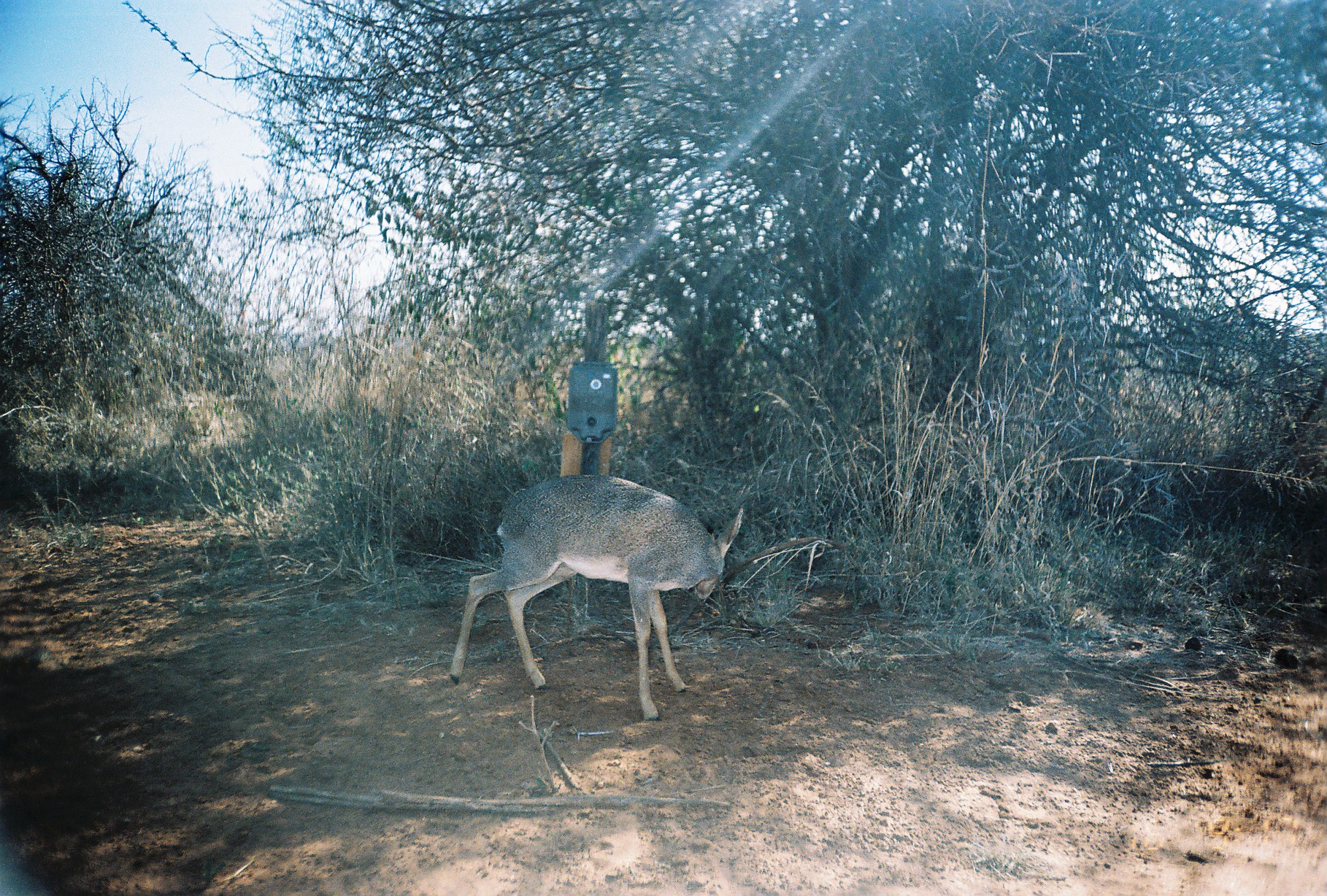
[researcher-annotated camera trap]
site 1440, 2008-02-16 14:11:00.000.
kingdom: Animalia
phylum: Chordata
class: Mammalia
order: Artiodactyla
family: Bovidae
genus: Madoqua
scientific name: Madoqua guentheri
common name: günther's dik-dik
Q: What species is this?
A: Madoqua guentheri (günther's dik-dik).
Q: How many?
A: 1.